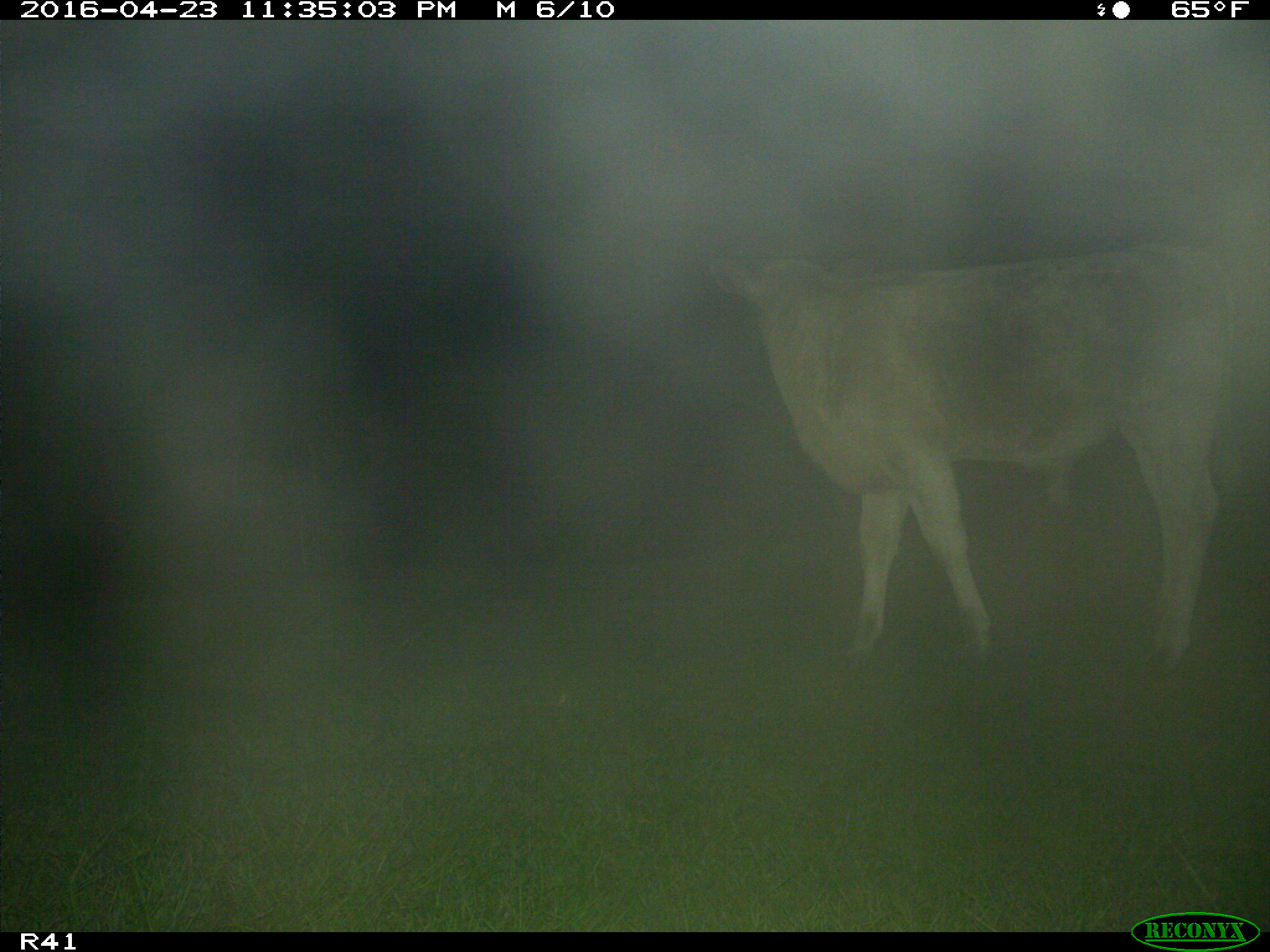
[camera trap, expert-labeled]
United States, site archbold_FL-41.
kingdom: Animalia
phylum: Chordata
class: Mammalia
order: Artiodactyla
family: Bovidae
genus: Bos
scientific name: Bos taurus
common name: domestic cow